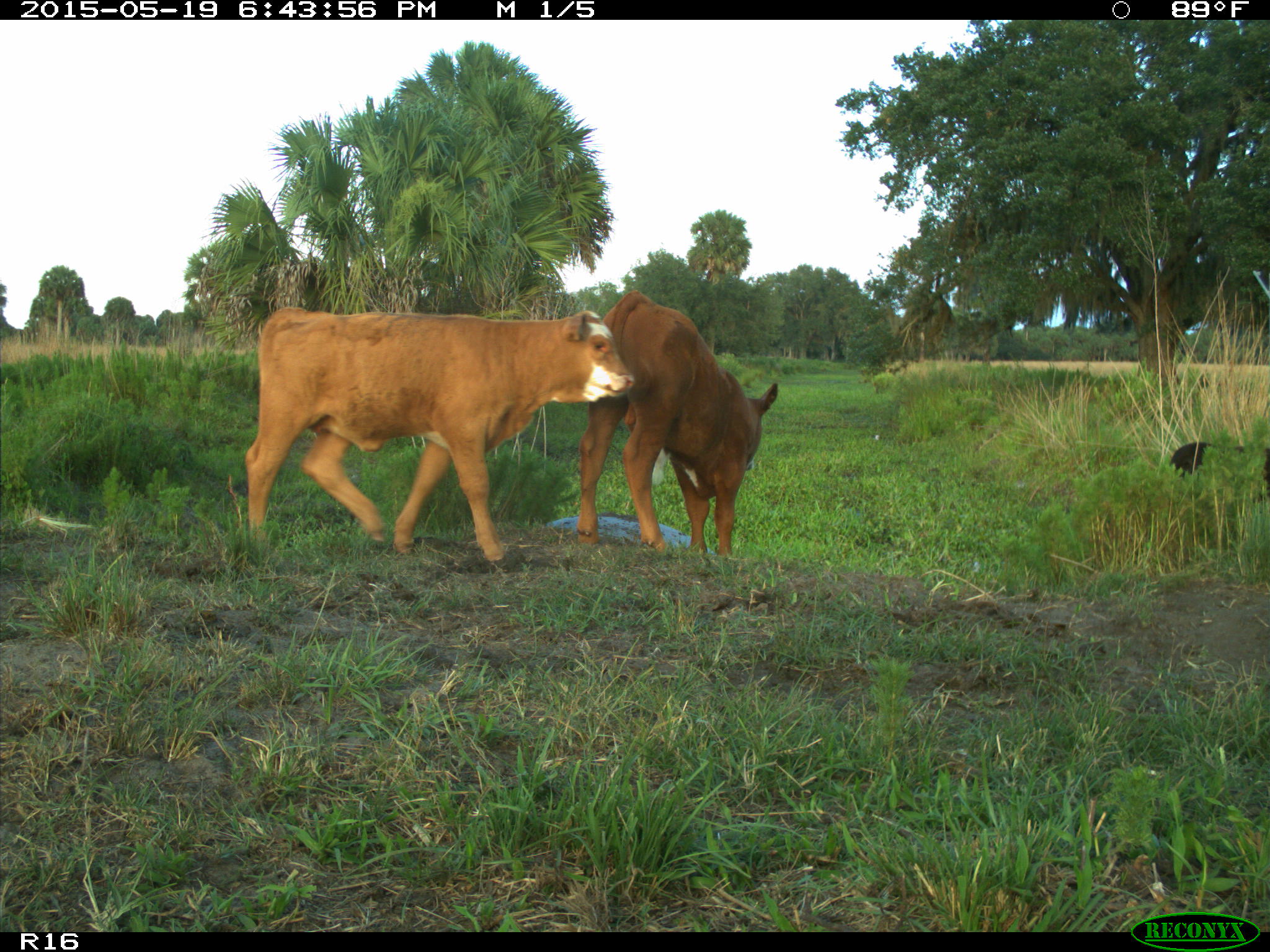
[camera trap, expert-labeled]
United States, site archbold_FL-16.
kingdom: Animalia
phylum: Chordata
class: Mammalia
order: Artiodactyla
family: Suidae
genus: Sus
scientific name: Sus scrofa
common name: wild boar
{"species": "Sus scrofa (wild boar)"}